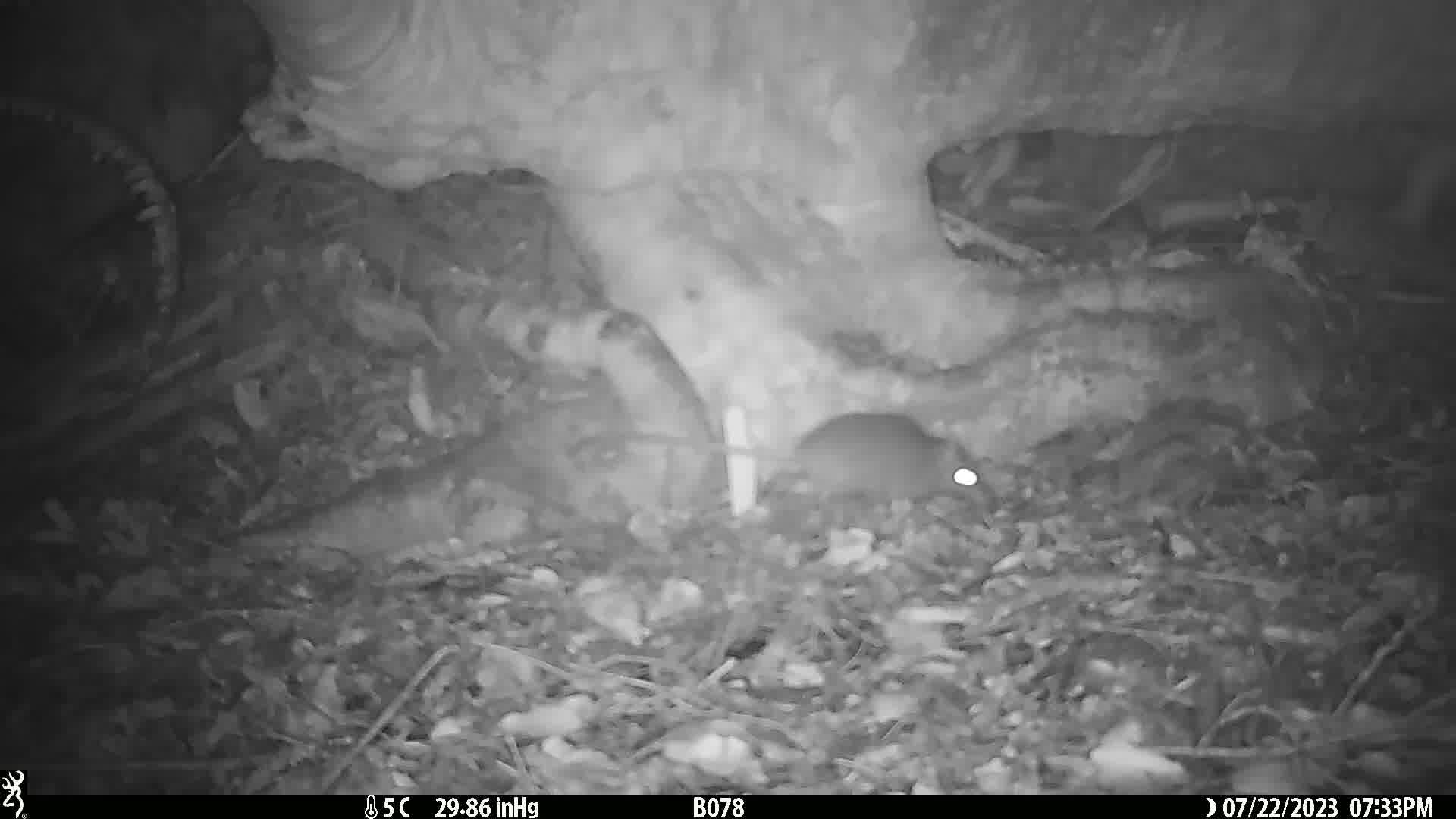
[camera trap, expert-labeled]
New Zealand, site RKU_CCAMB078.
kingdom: Animalia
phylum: Chordata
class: Mammalia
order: Rodentia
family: Muridae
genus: Rattus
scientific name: Rattus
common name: rat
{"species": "rat (Rattus)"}